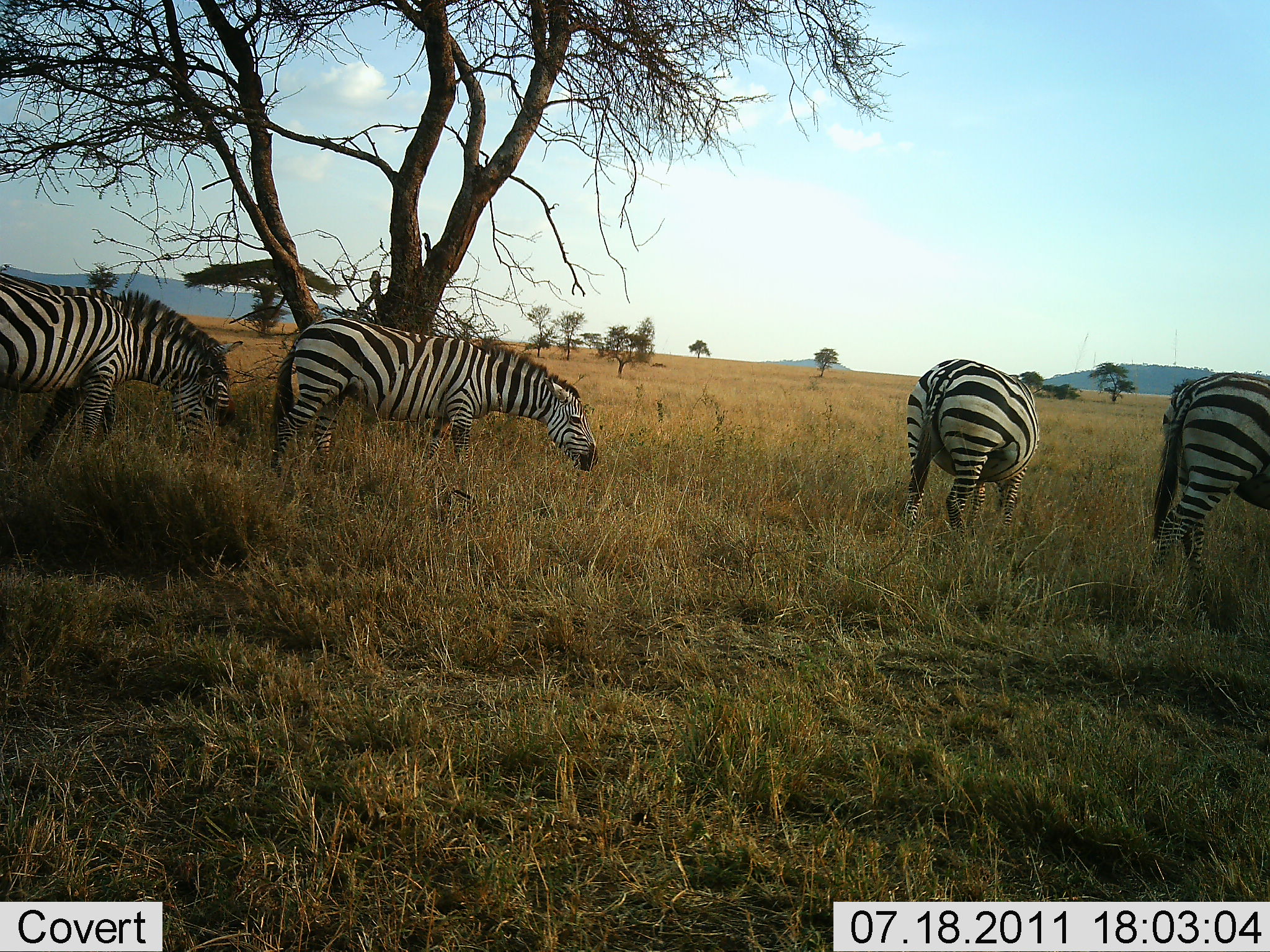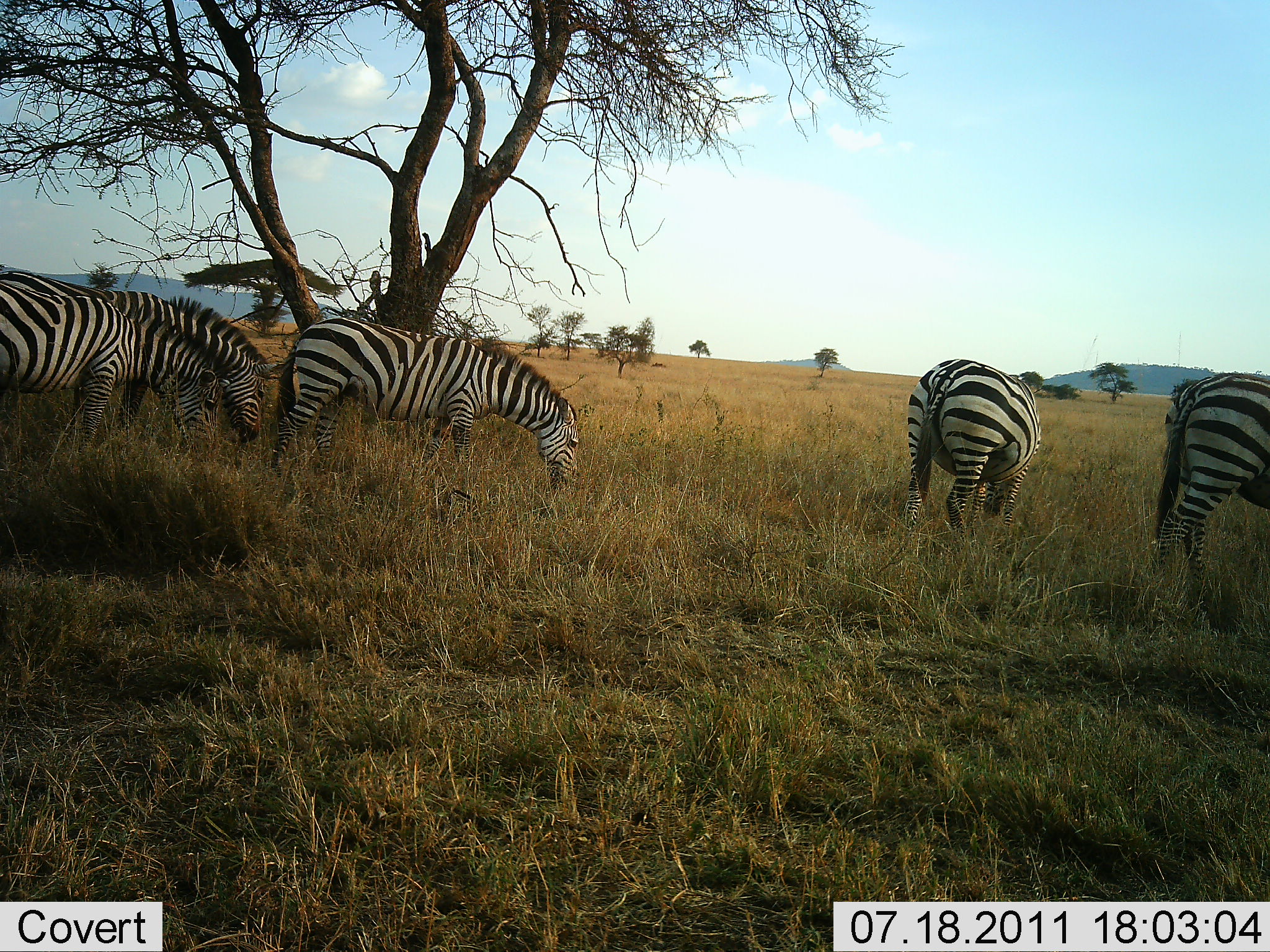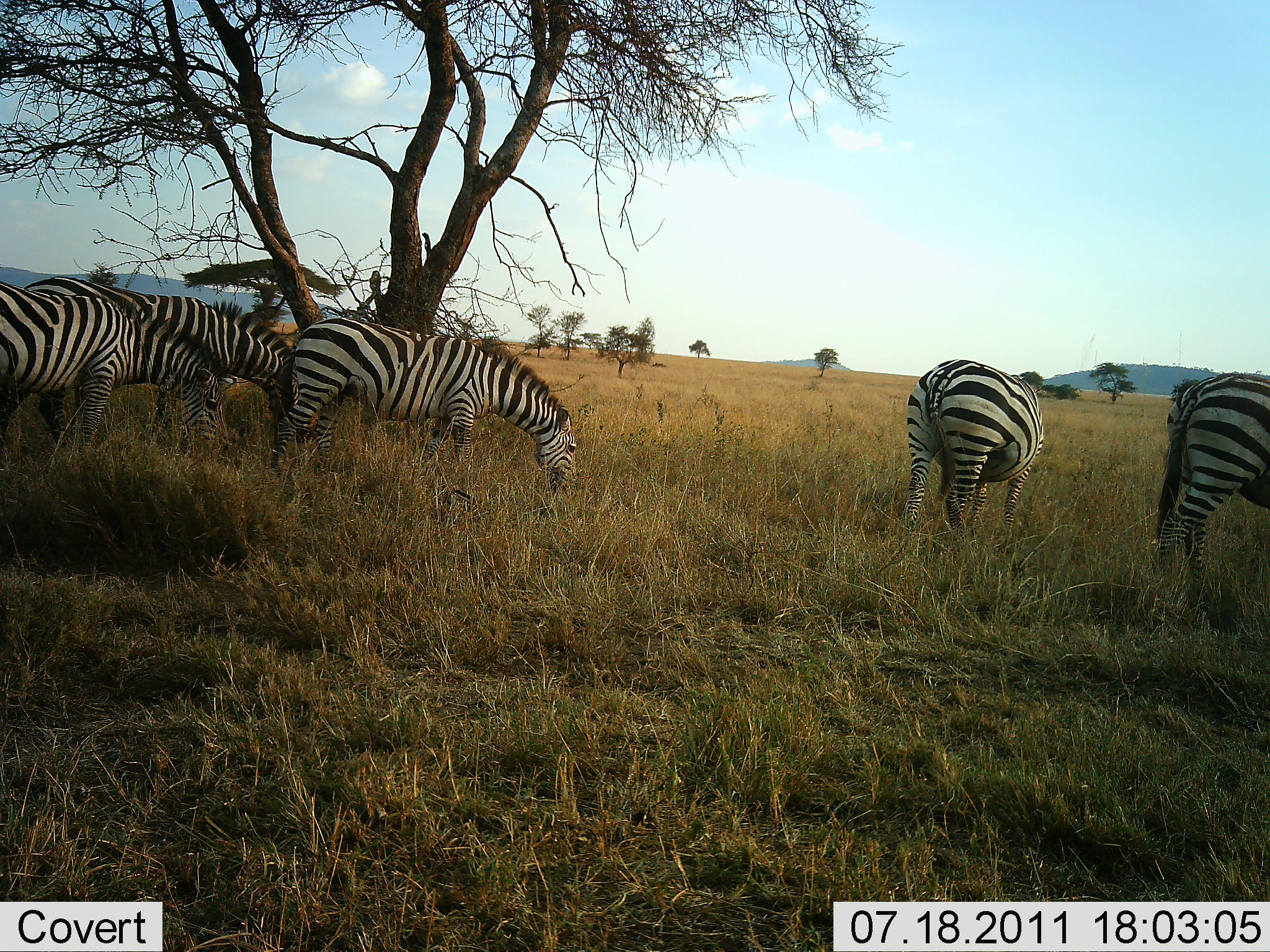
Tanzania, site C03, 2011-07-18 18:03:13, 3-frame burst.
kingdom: Animalia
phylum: Chordata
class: Mammalia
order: Perissodactyla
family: Equidae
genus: Equus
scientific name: Equus quagga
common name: plains zebra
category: zebra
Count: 5.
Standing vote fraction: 47%.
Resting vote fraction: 0%.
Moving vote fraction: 13%.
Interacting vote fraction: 0%.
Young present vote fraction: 0%.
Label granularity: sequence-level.